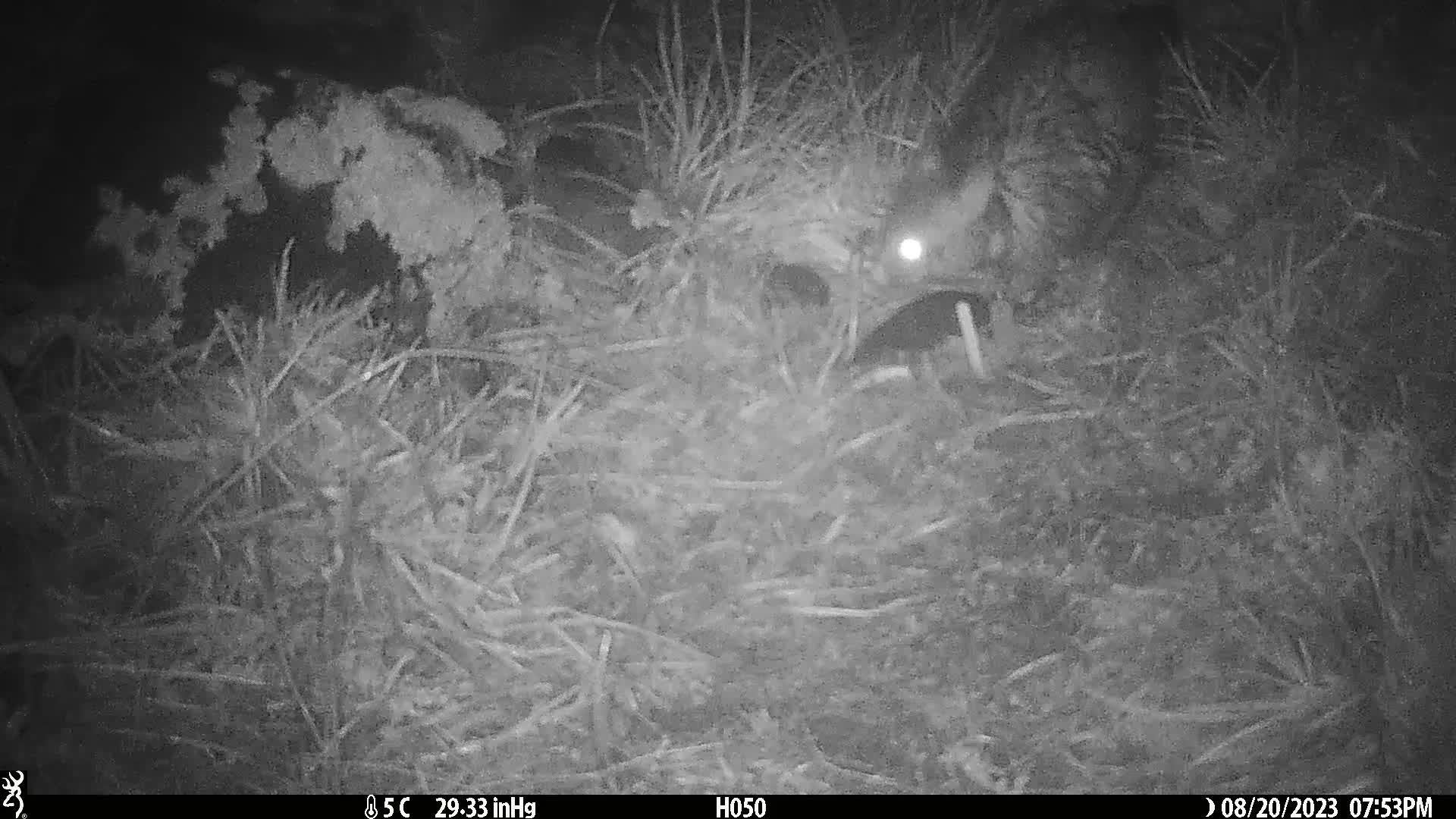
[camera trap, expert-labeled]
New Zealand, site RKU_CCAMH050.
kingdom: Animalia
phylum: Chordata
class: Mammalia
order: Diprotodontia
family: Phalangeridae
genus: Trichosurus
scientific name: Trichosurus vulpecula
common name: common brushtail possum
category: possum